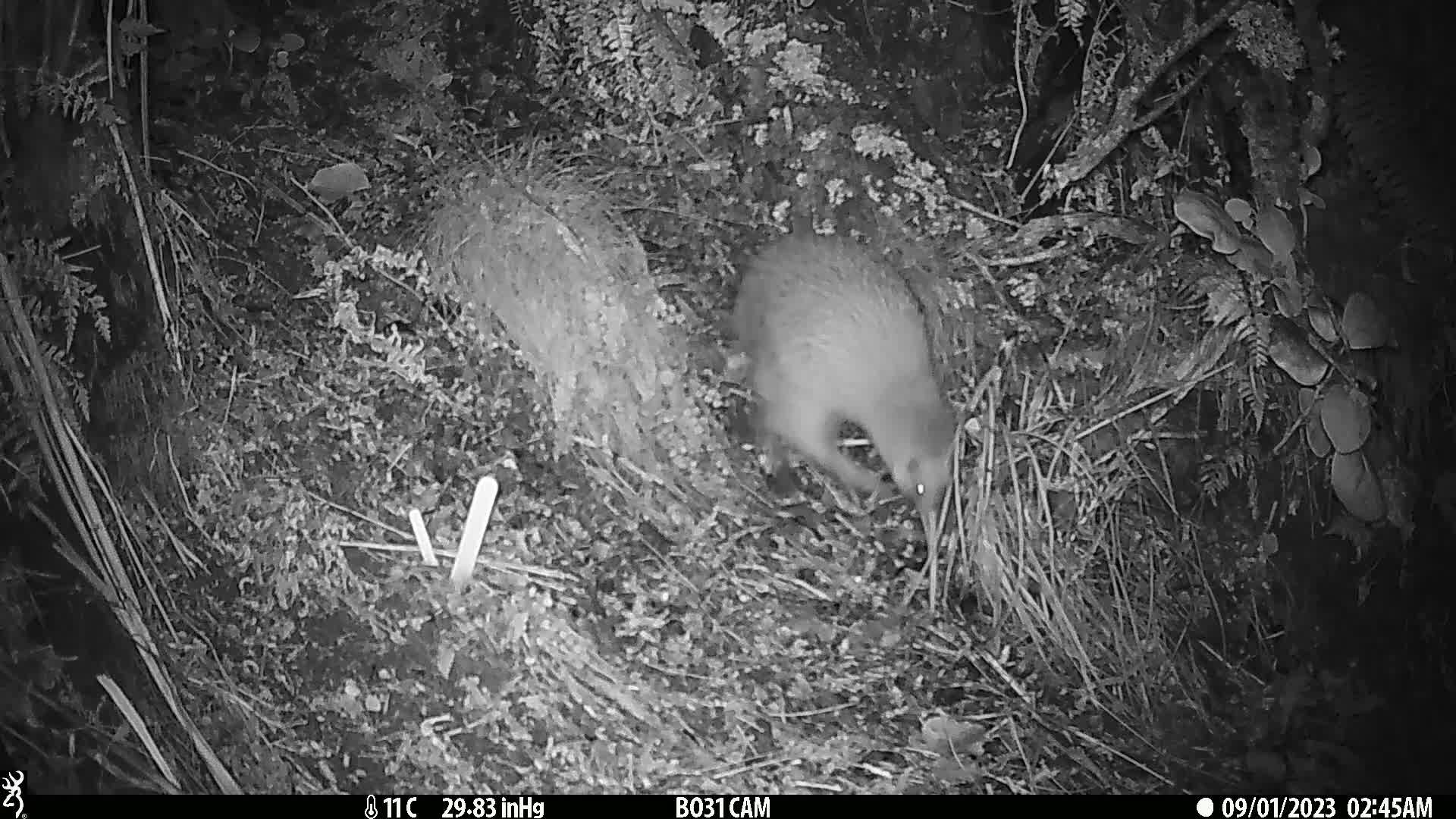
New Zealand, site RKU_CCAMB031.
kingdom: Animalia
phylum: Chordata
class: Aves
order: Apterygiformes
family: Apterygidae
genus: Apteryx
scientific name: Apteryx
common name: kiwi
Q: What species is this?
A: Kiwi (Apteryx).